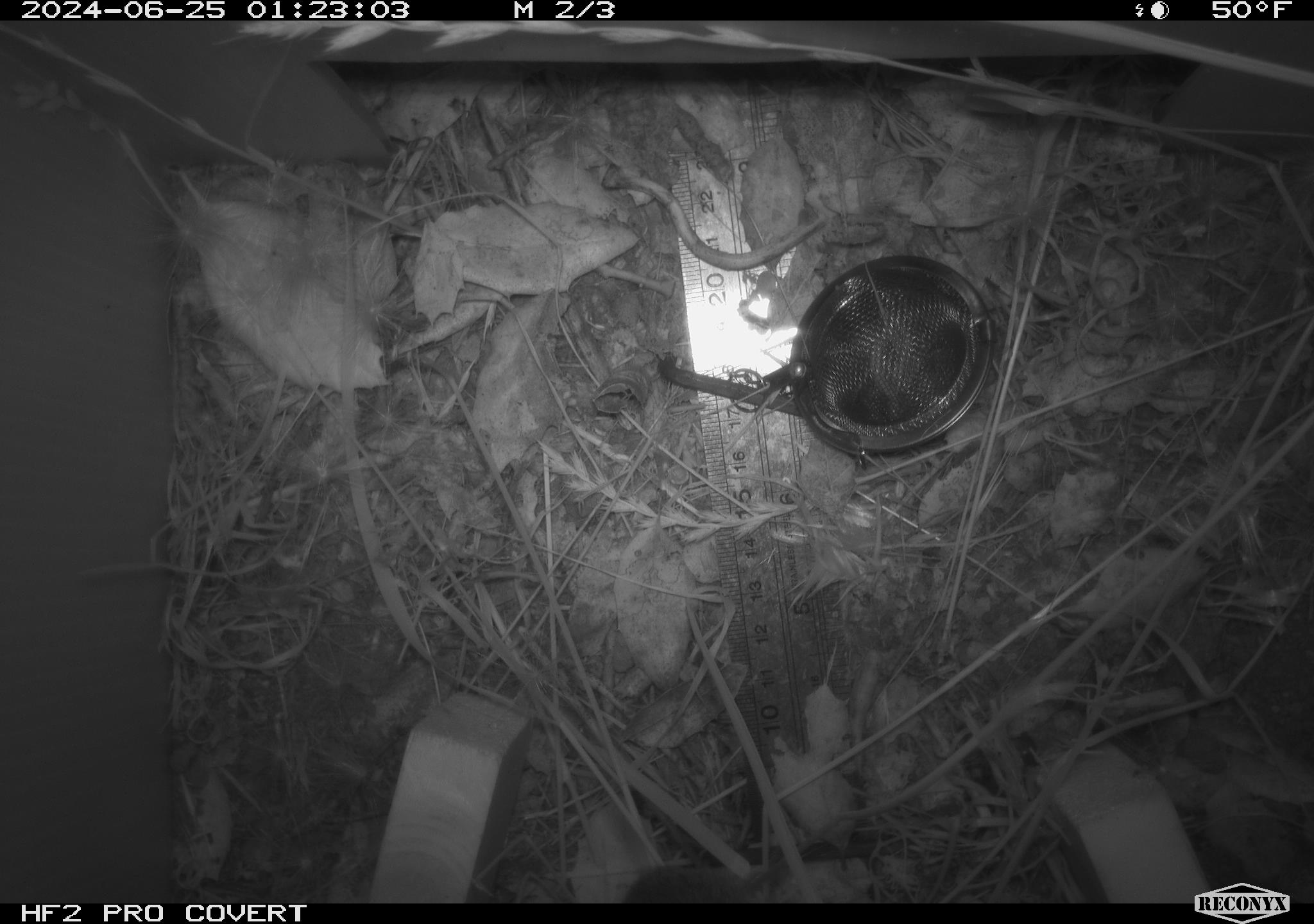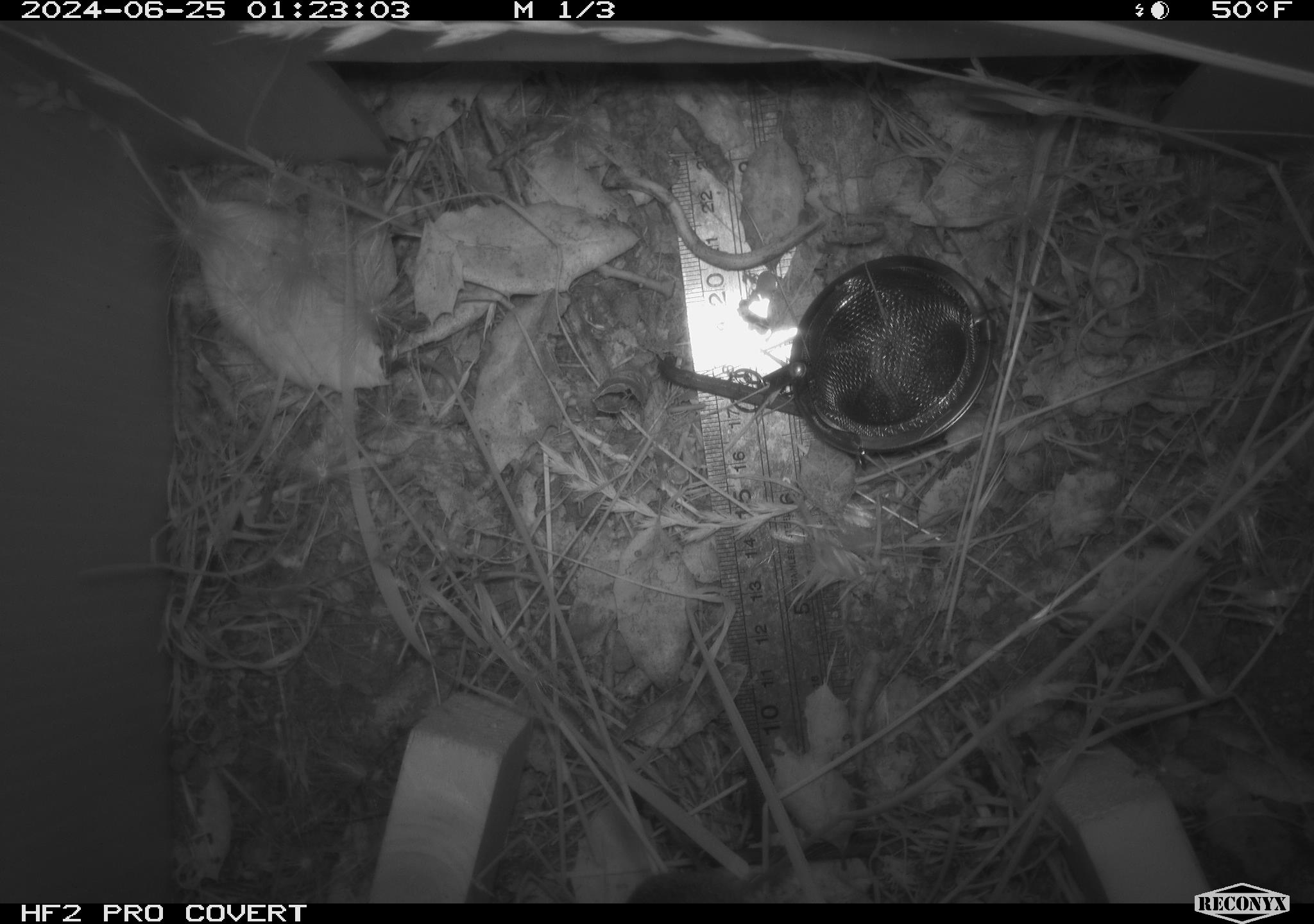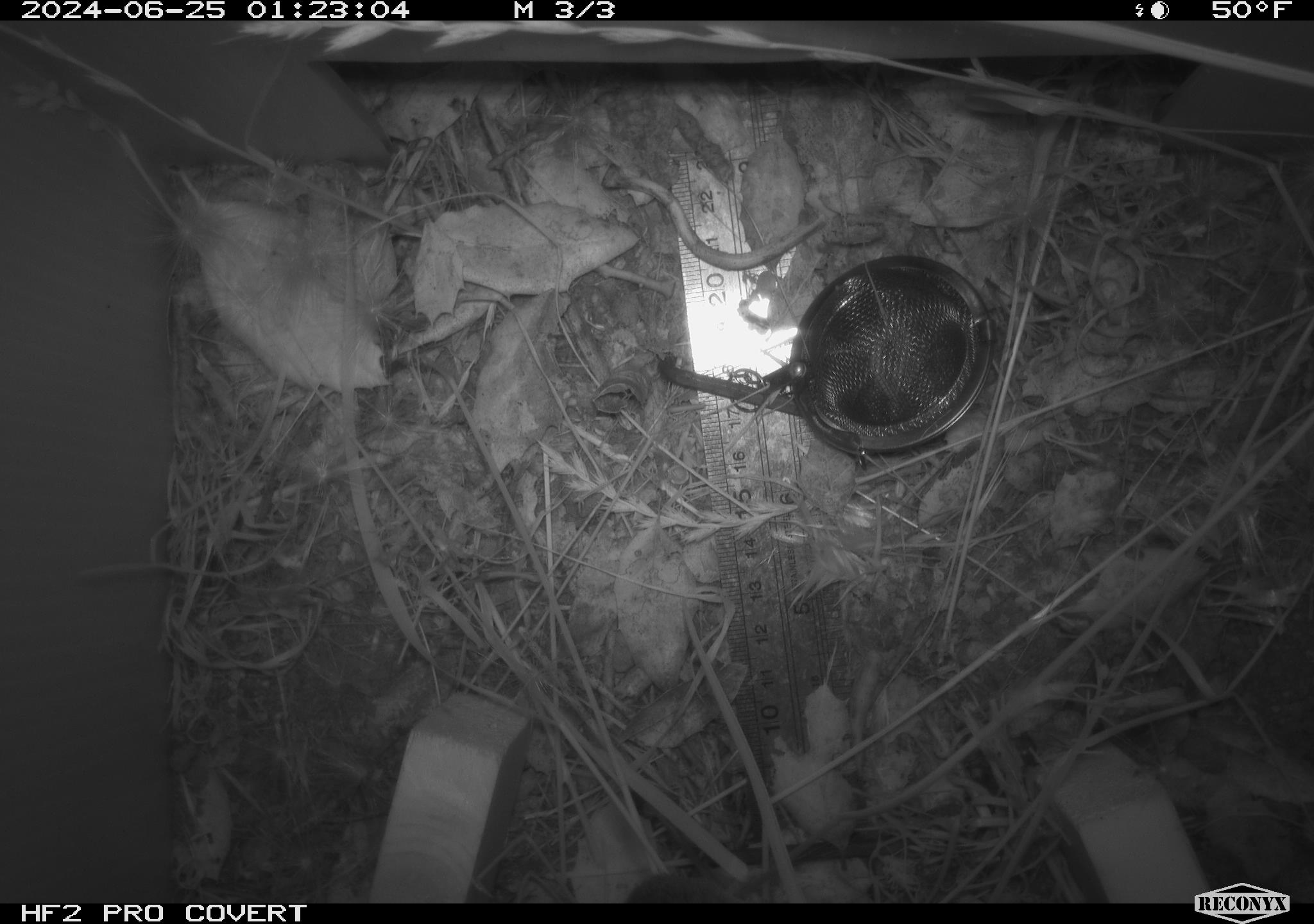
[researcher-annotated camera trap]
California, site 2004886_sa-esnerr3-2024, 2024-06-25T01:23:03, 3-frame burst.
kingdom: Animalia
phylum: Chordata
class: Mammalia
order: Rodentia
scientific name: Rodentia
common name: rodent